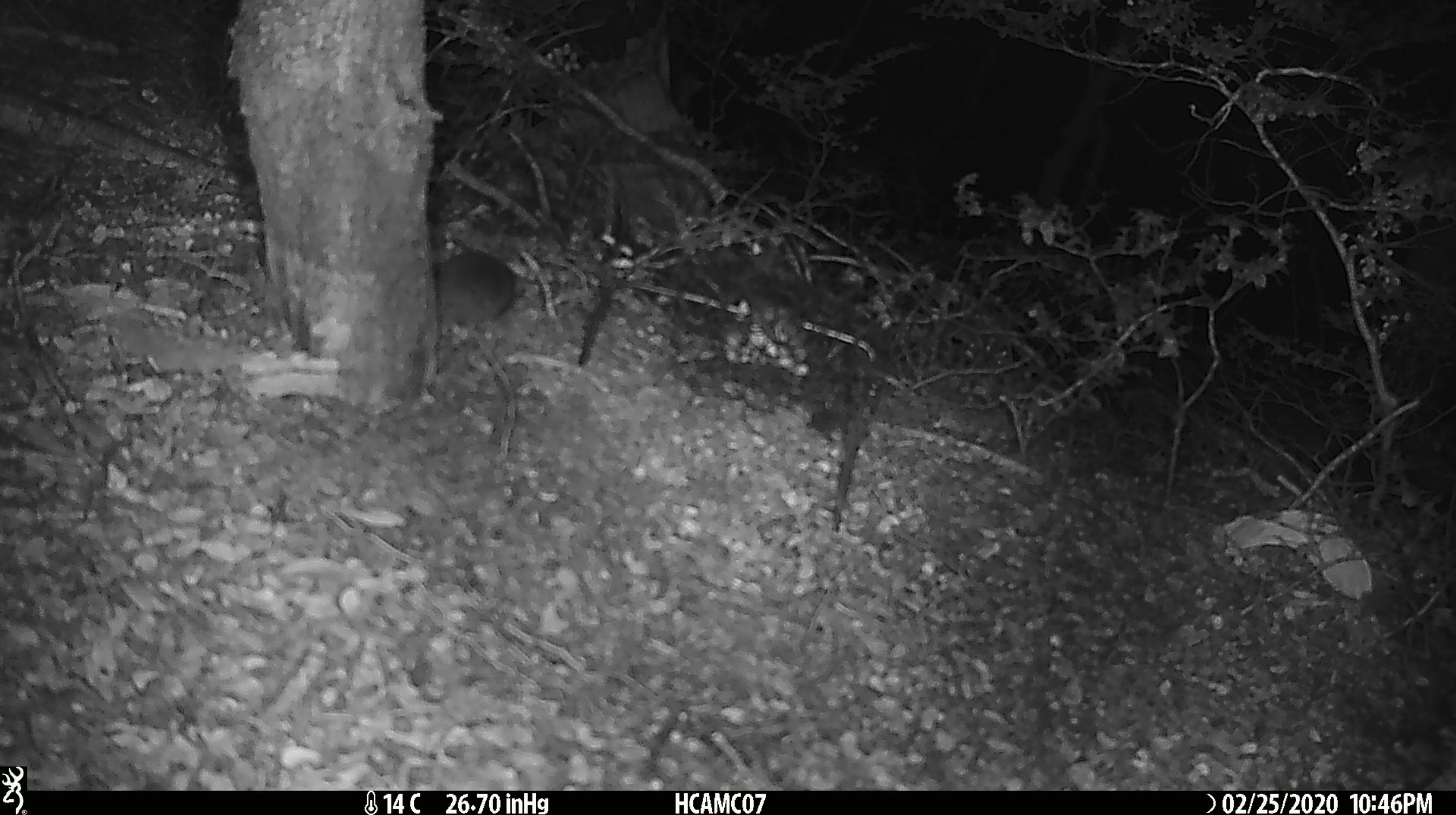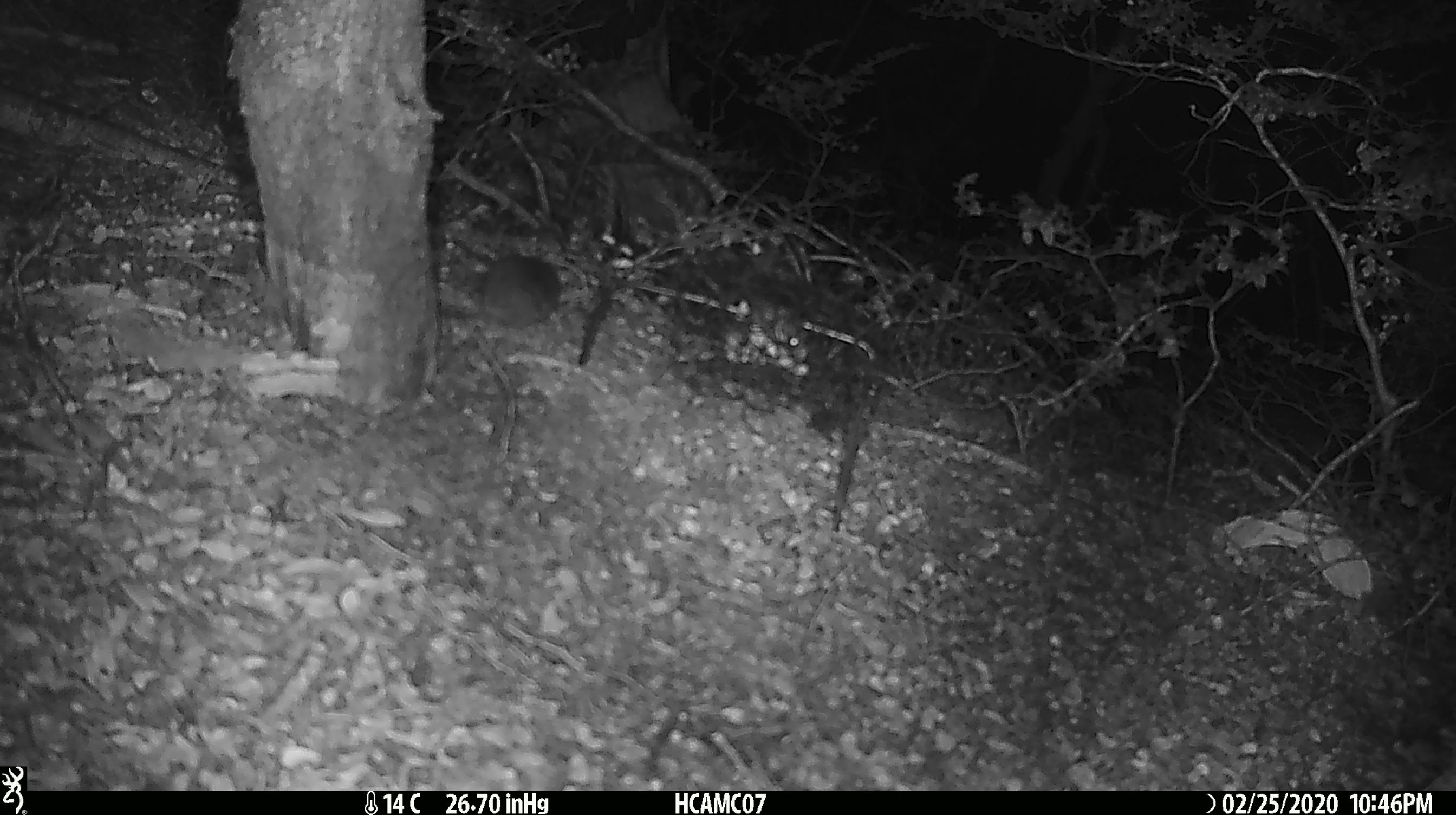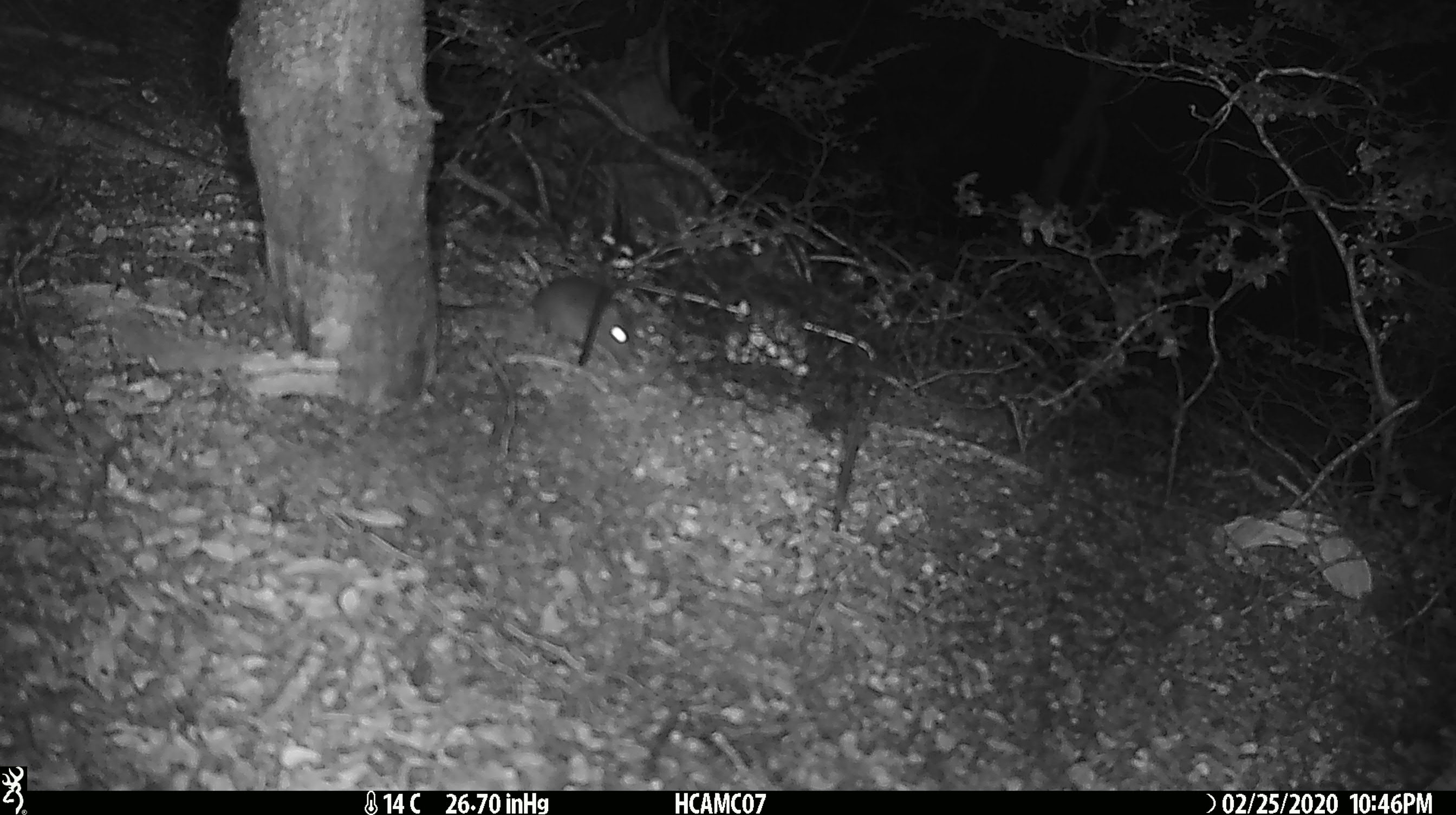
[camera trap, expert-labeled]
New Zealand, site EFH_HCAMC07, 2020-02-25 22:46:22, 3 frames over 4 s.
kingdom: Animalia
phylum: Chordata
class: Mammalia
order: Rodentia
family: Muridae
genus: Mus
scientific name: Mus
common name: mouse